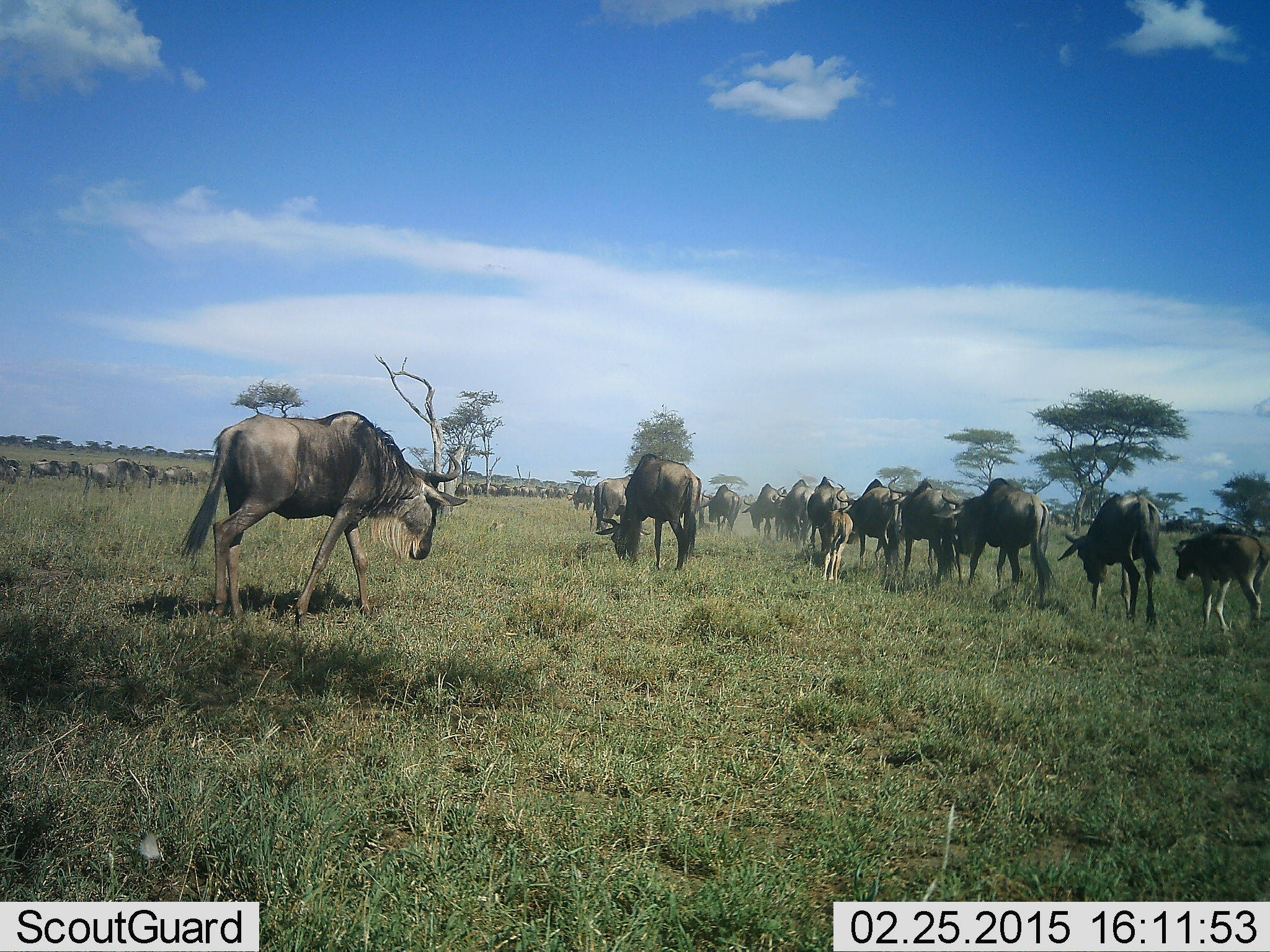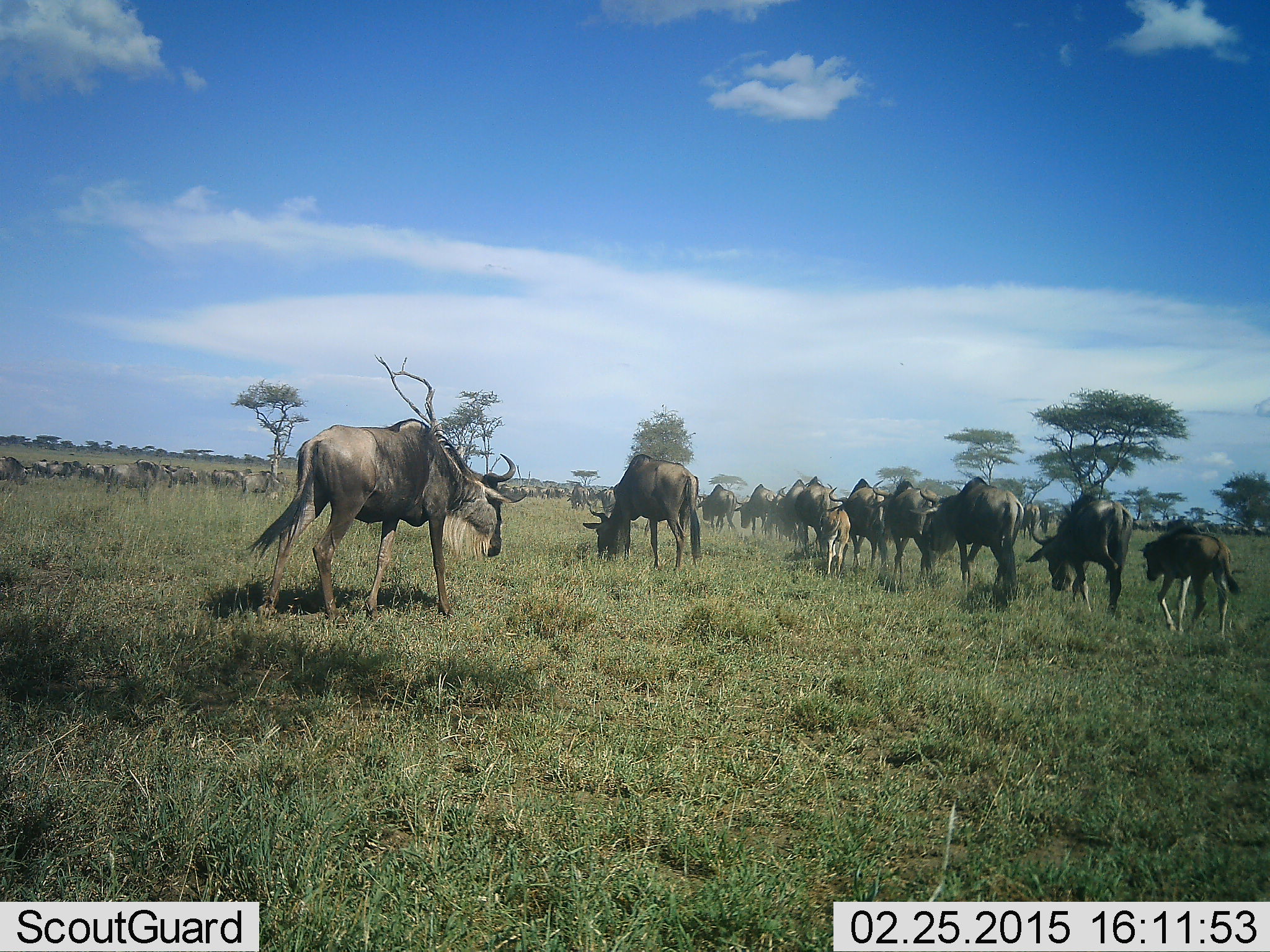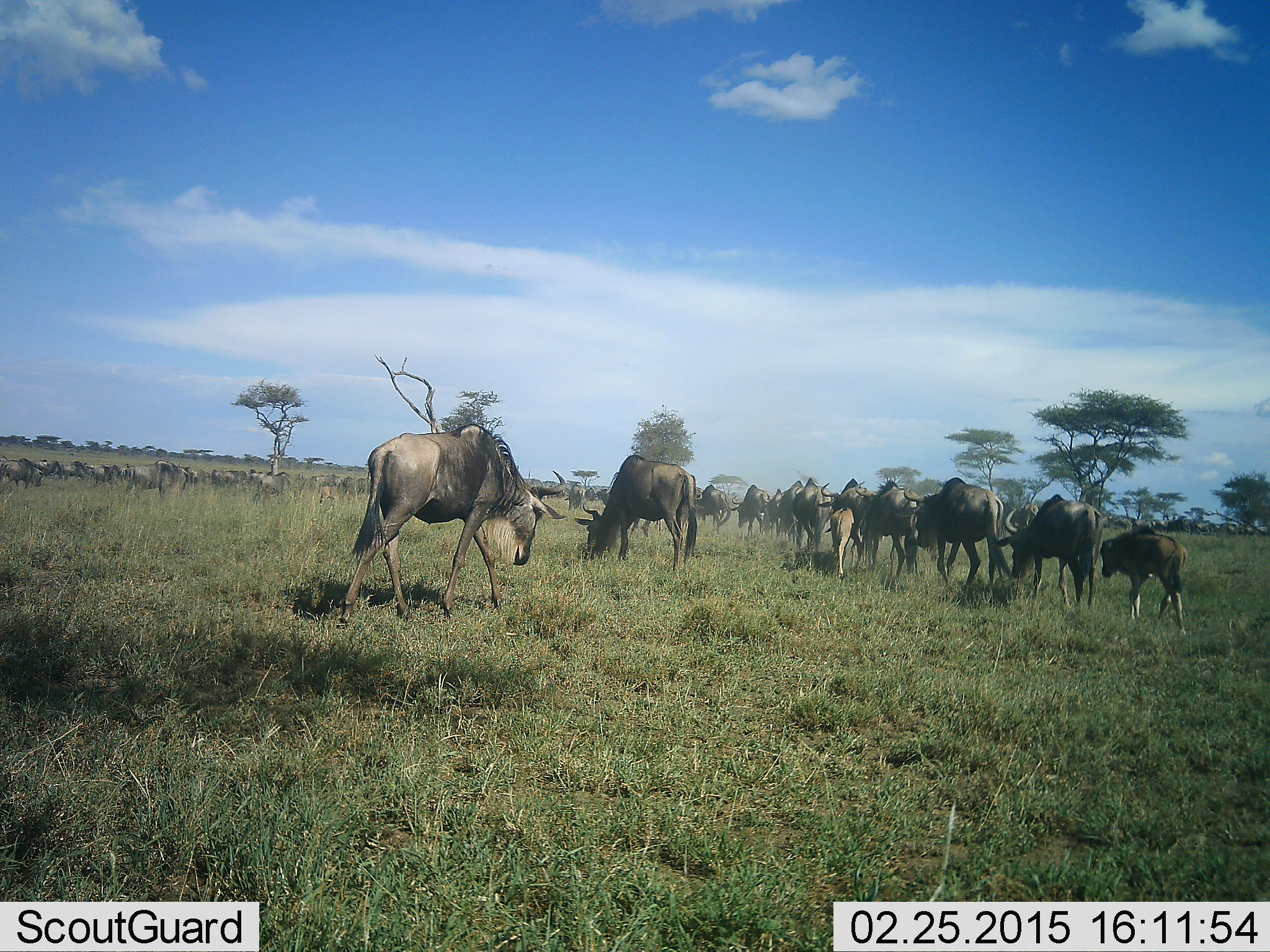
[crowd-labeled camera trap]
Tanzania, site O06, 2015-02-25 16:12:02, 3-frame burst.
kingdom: Animalia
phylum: Chordata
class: Mammalia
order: Artiodactyla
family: Bovidae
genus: Connochaetes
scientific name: Connochaetes taurinus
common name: blue wildebeest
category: wildebeest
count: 51+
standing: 30%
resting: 0%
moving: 100%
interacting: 0%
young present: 60%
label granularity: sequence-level